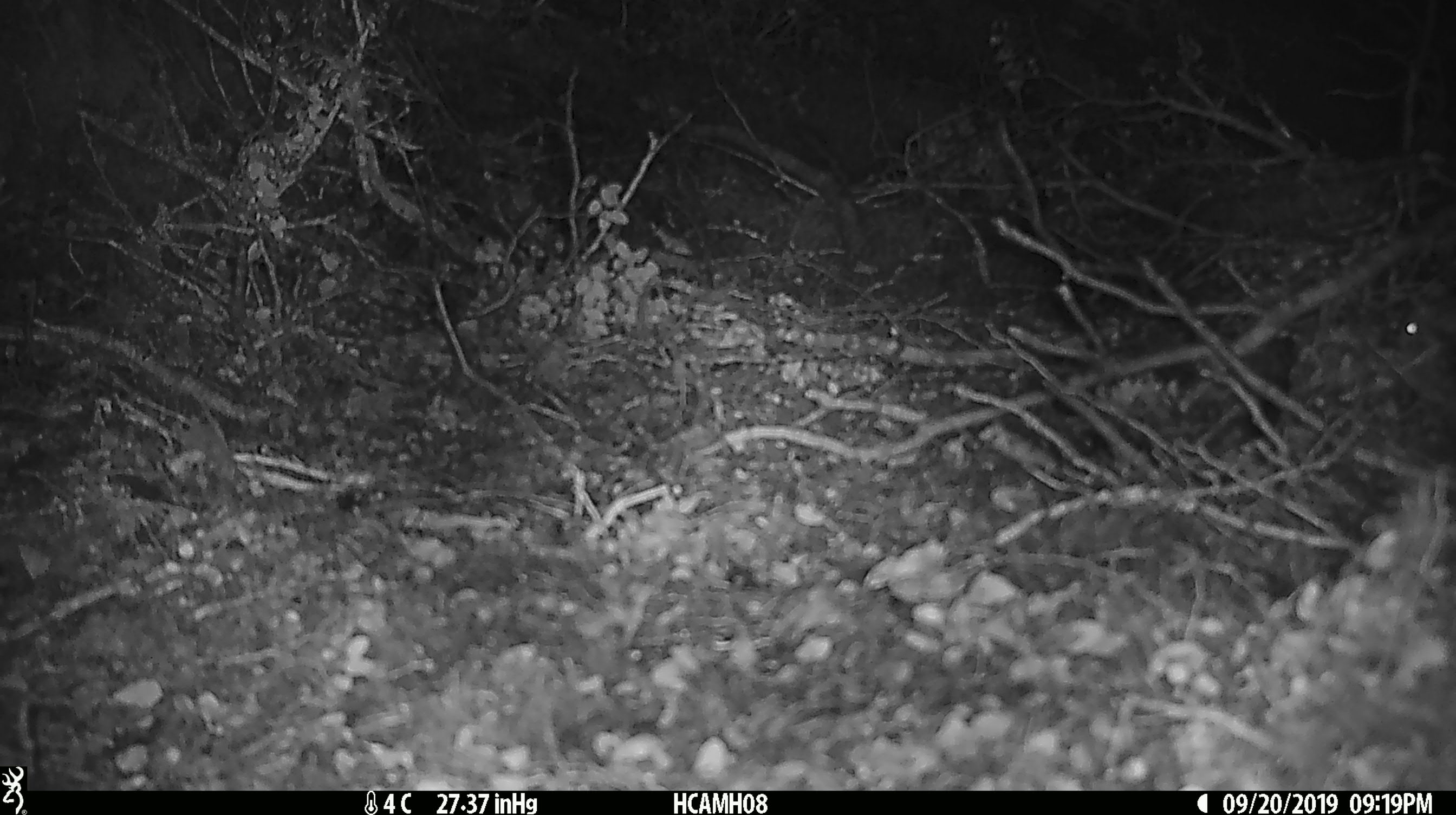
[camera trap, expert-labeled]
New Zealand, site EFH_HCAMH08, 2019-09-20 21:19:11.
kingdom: Animalia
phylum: Chordata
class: Mammalia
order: Rodentia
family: Muridae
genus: Mus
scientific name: Mus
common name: mouse